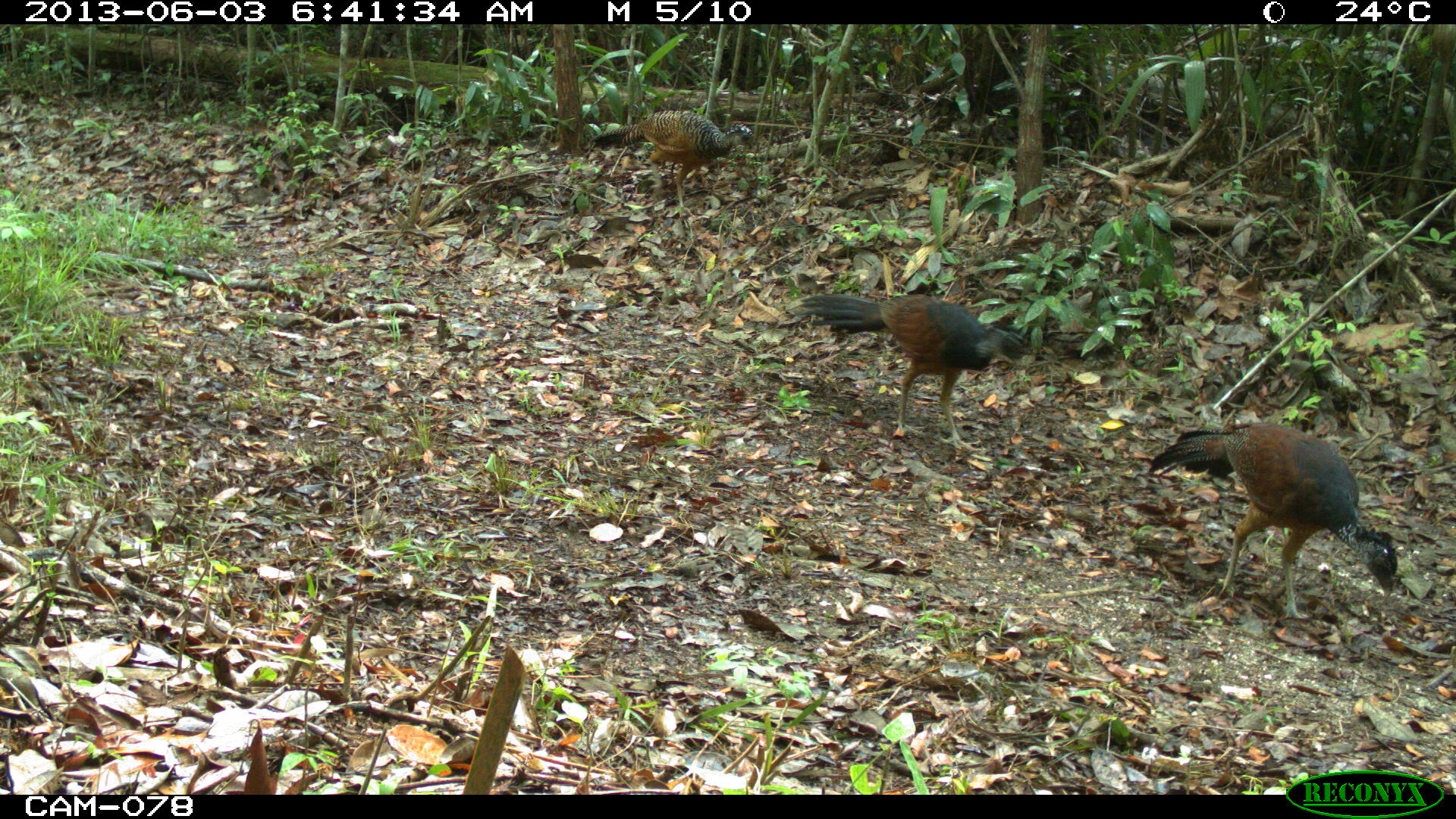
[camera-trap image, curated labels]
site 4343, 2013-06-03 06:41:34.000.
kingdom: Animalia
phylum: Chordata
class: Aves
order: Galliformes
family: Cracidae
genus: Crax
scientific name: Crax rubra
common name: great curassow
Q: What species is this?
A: Crax rubra (great curassow).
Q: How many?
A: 3.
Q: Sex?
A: Female.